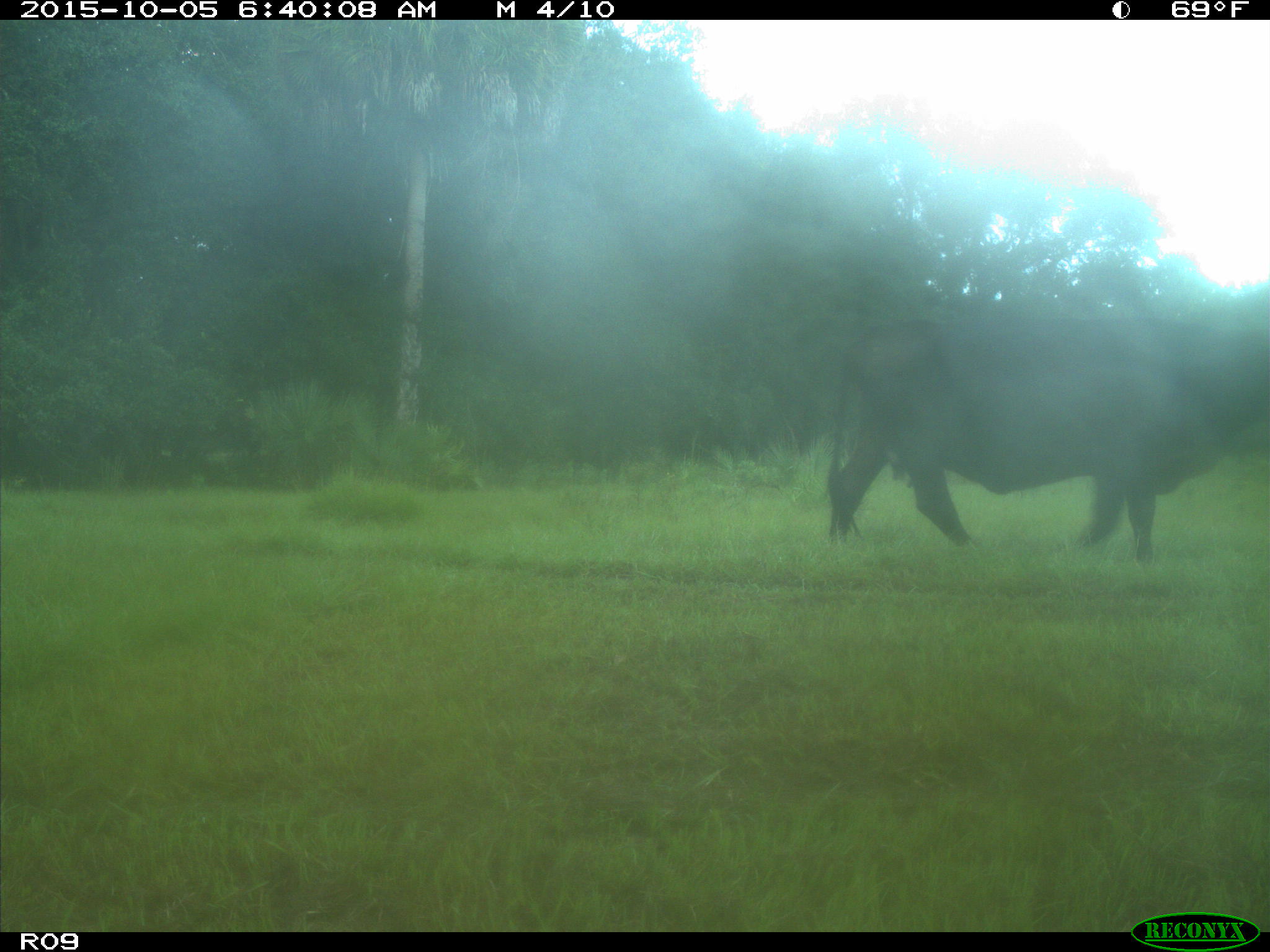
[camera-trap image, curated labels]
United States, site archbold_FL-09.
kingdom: Animalia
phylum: Chordata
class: Mammalia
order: Artiodactyla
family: Bovidae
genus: Bos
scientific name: Bos taurus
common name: domestic cow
Bos taurus (domestic cow).